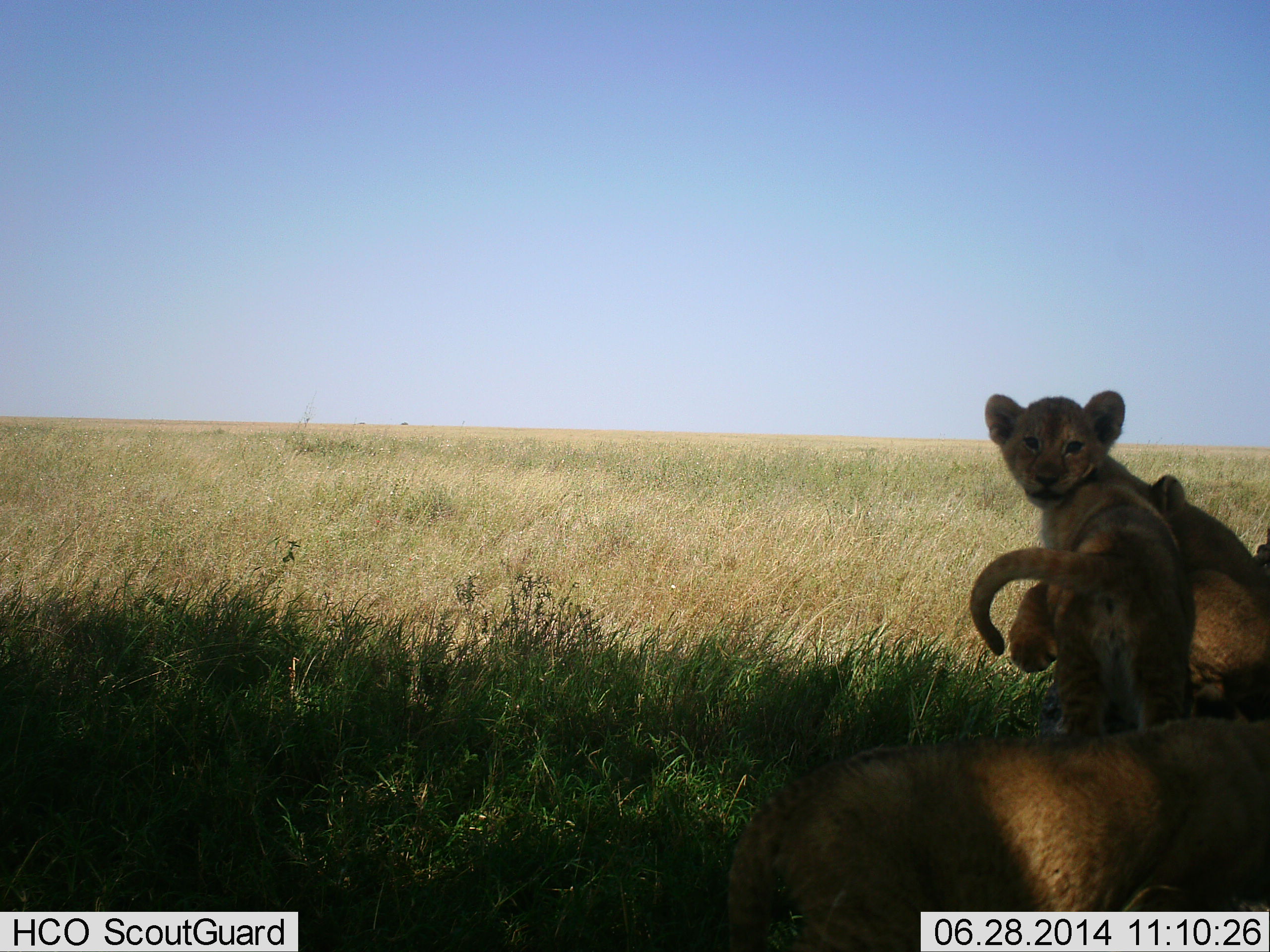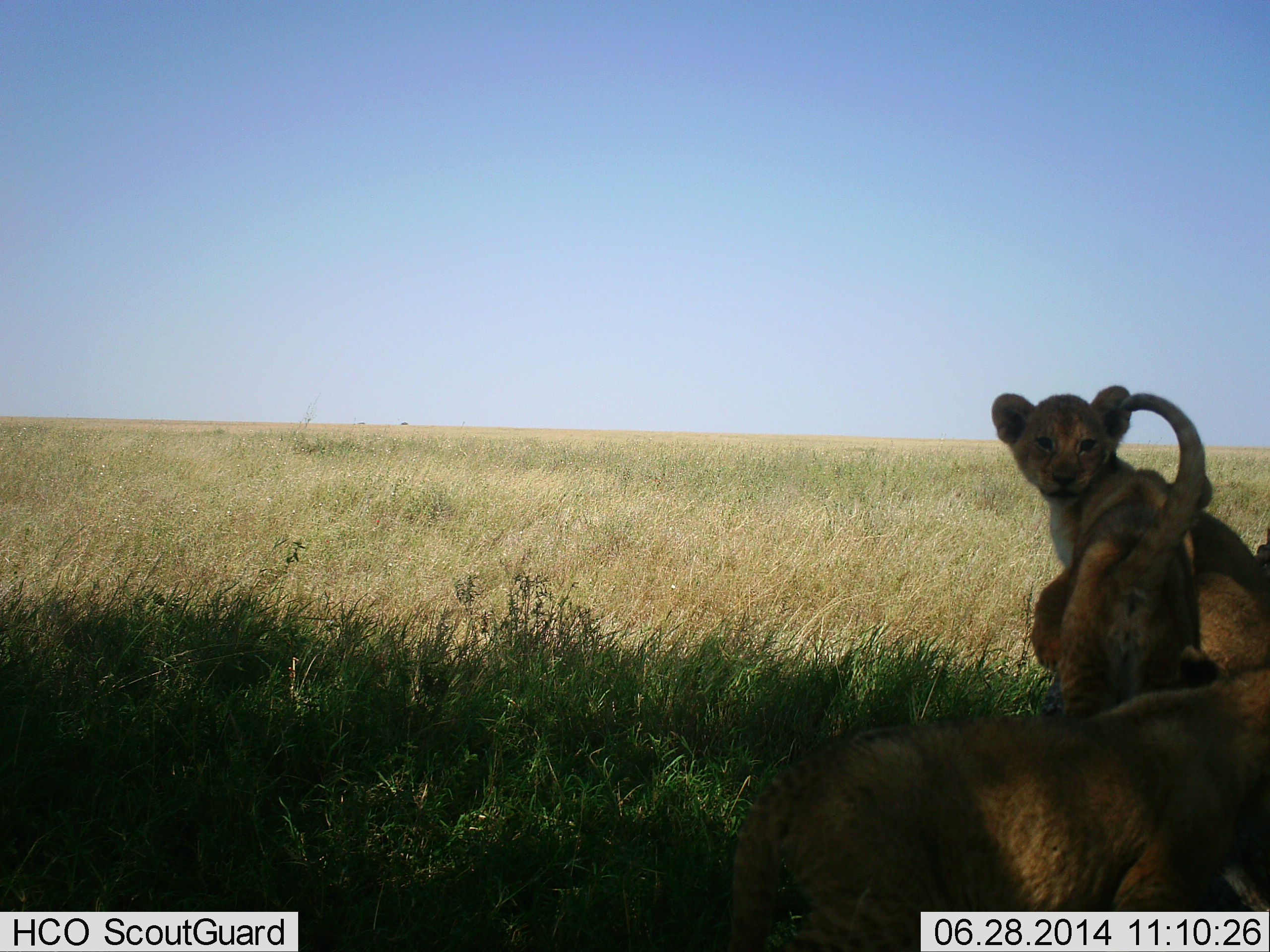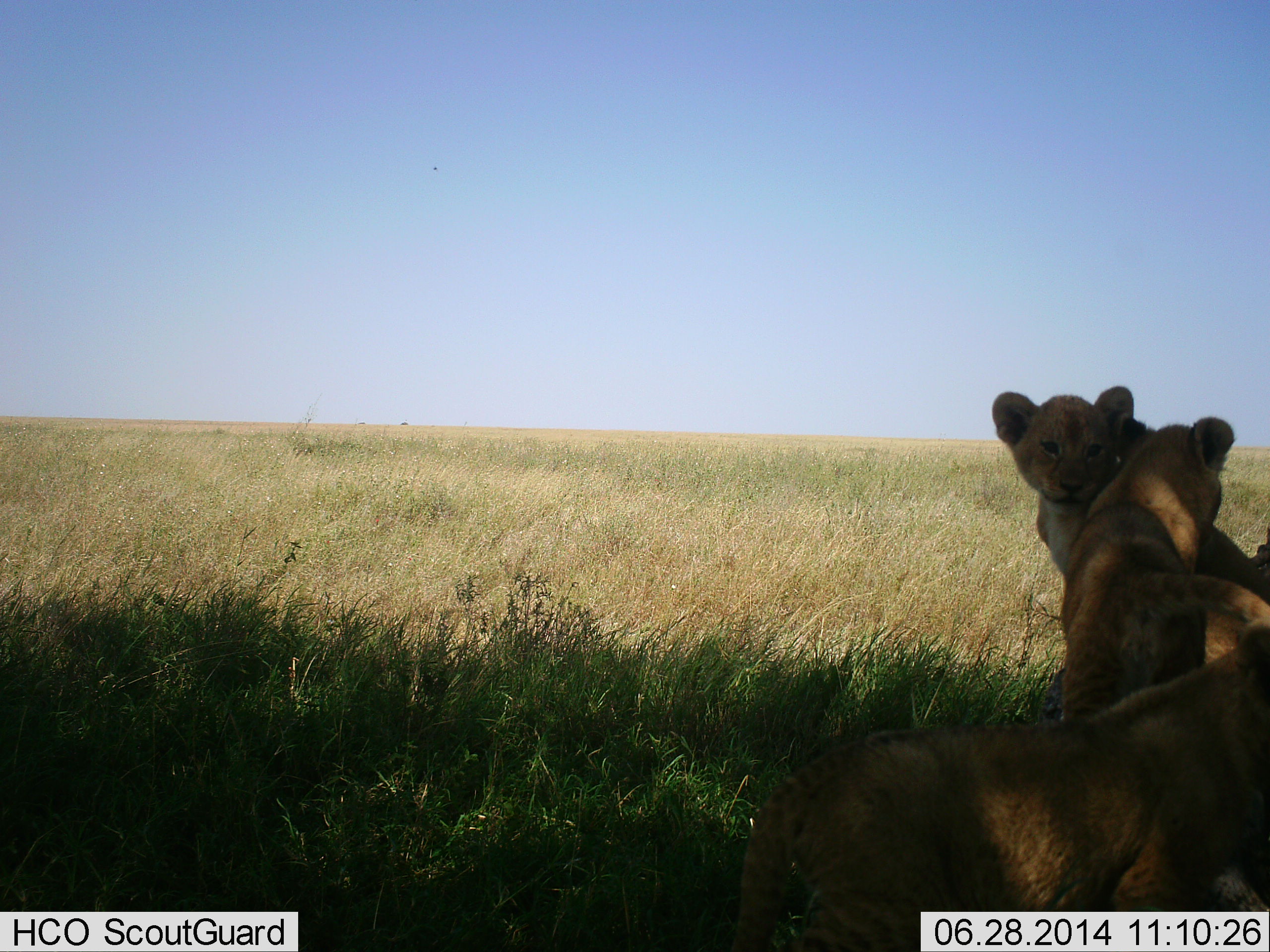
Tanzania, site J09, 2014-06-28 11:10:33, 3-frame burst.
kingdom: Animalia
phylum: Chordata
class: Mammalia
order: Carnivora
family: Felidae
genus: Panthera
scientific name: Panthera leo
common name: lion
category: lionfemale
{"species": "lionfemale (lion) (Panthera leo)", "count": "3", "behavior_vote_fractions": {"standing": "50%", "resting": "60%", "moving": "10%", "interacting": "70%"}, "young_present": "90%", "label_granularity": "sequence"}